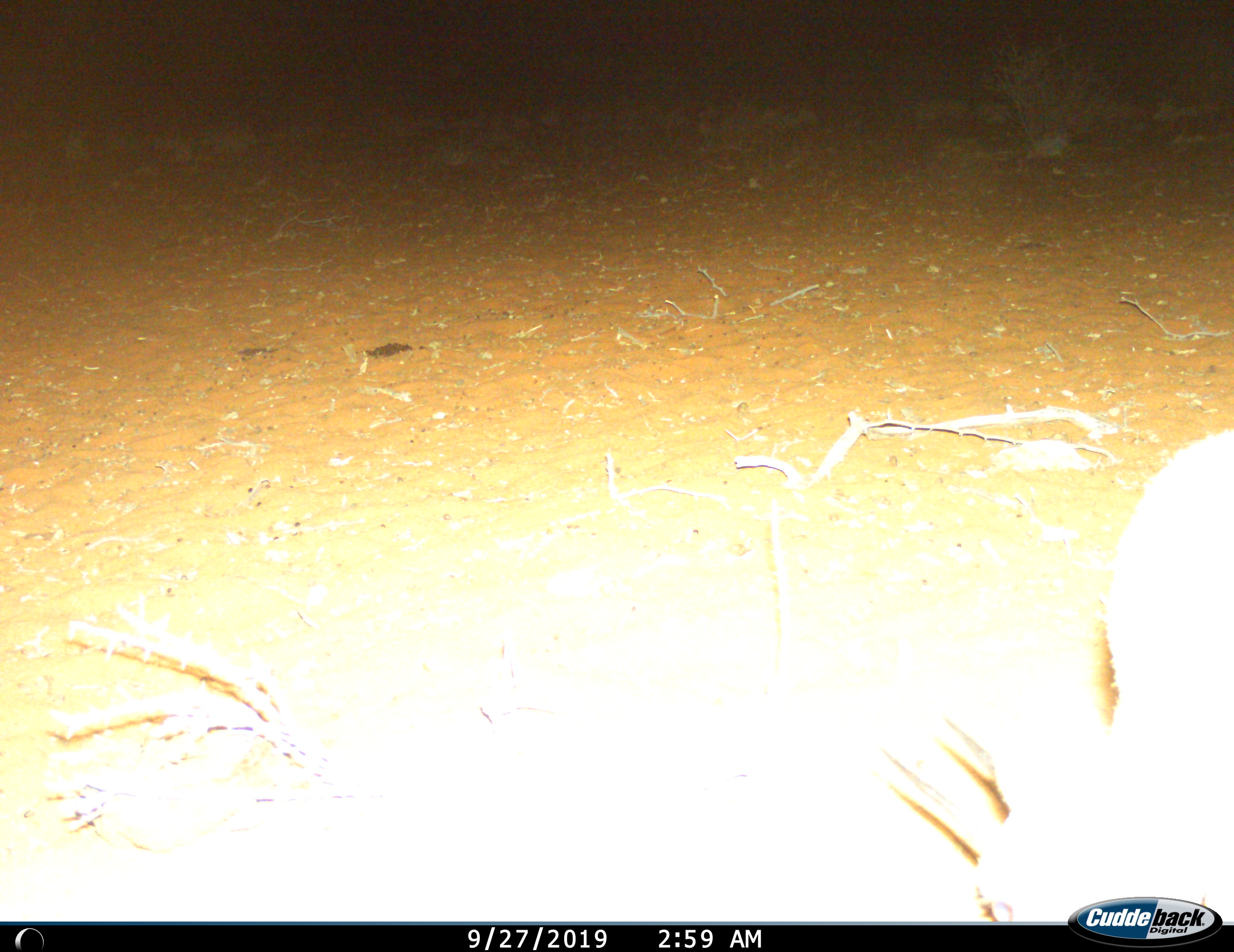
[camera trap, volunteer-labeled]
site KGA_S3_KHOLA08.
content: unidentified animal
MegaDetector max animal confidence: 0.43